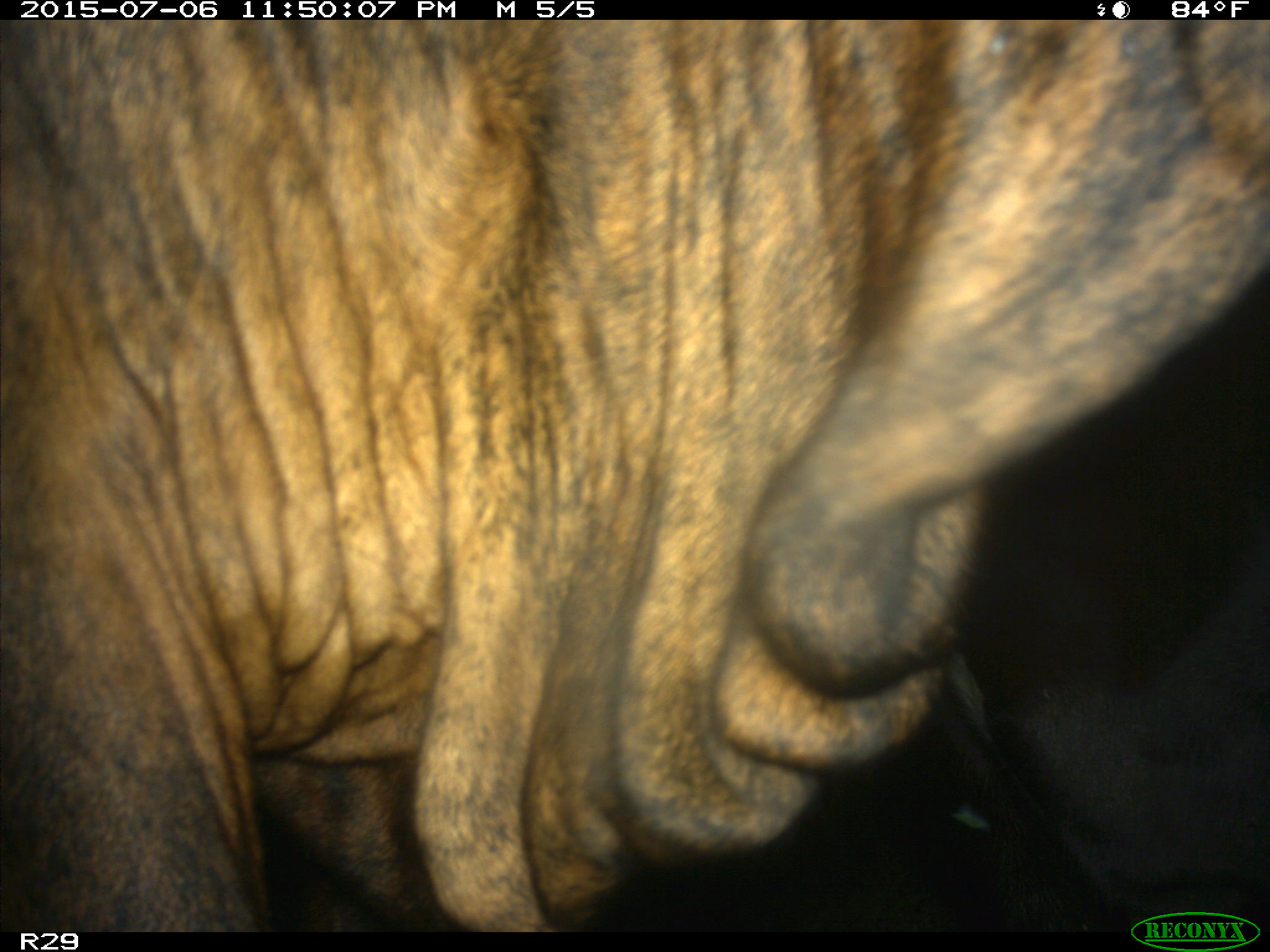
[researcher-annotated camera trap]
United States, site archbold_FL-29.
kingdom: Animalia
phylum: Chordata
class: Mammalia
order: Artiodactyla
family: Bovidae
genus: Bos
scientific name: Bos taurus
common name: domestic cow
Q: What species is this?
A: Bos taurus (domestic cow).